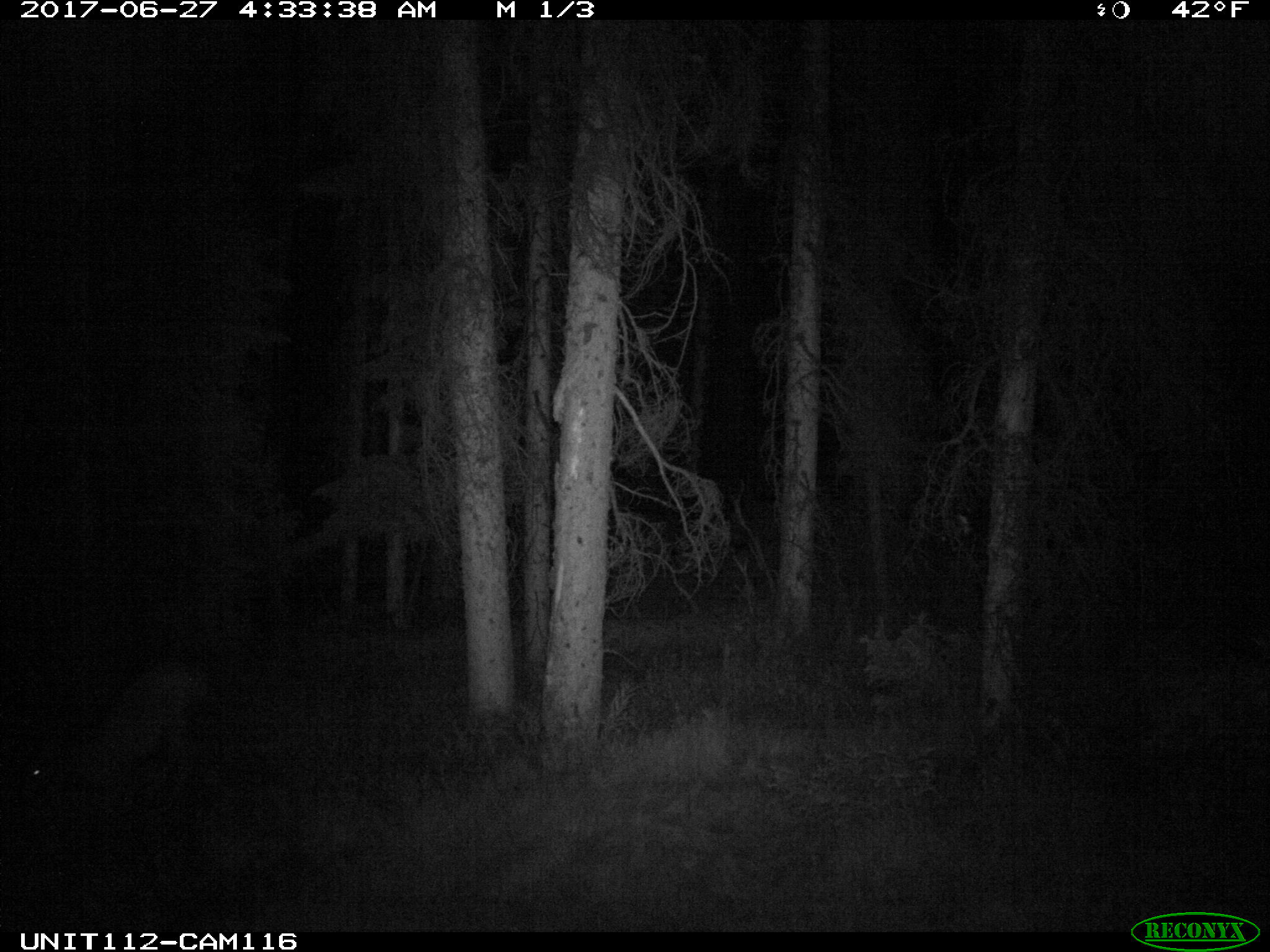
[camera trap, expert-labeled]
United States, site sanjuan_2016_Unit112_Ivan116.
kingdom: Animalia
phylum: Chordata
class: Mammalia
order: Artiodactyla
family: Cervidae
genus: Cervus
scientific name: Cervus elaphus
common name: red deer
Cervus elaphus (red deer).